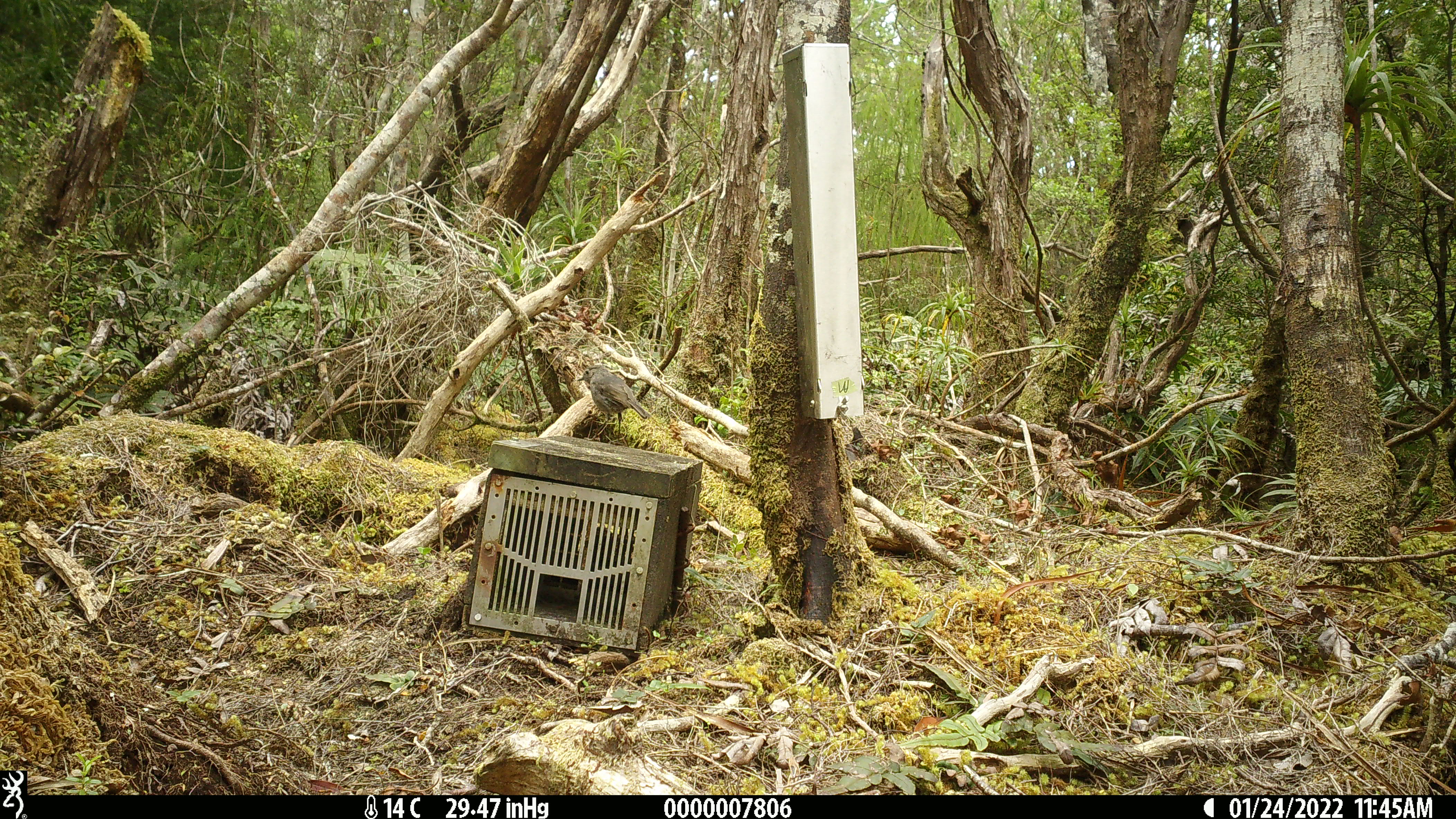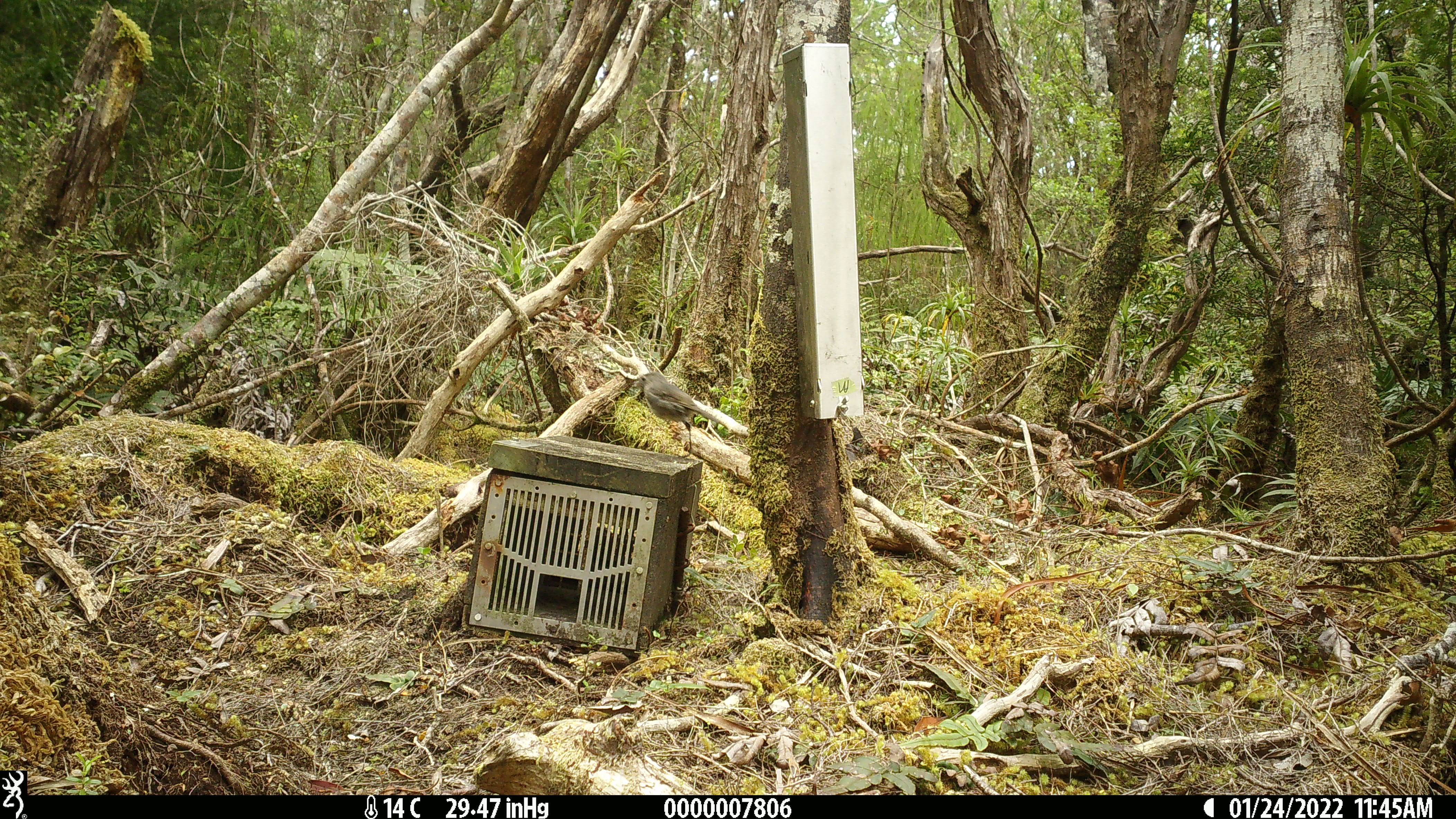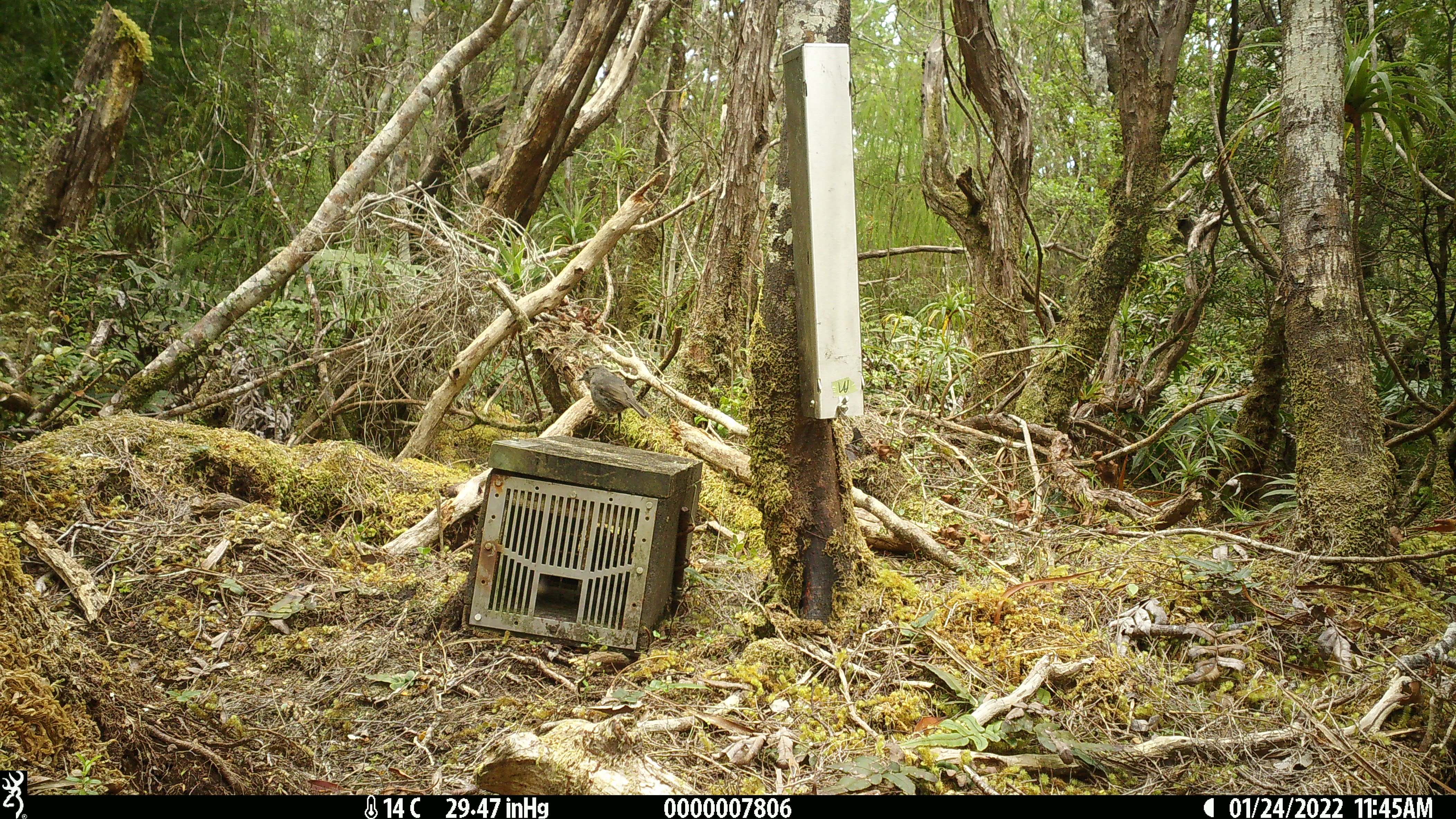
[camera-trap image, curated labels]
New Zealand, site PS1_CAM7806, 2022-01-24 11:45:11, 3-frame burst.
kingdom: Animalia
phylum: Chordata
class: Aves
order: Passeriformes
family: Petroicidae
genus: Petroica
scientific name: Petroica australis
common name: new zealand robin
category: robin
Robin (new zealand robin) (Petroica australis).